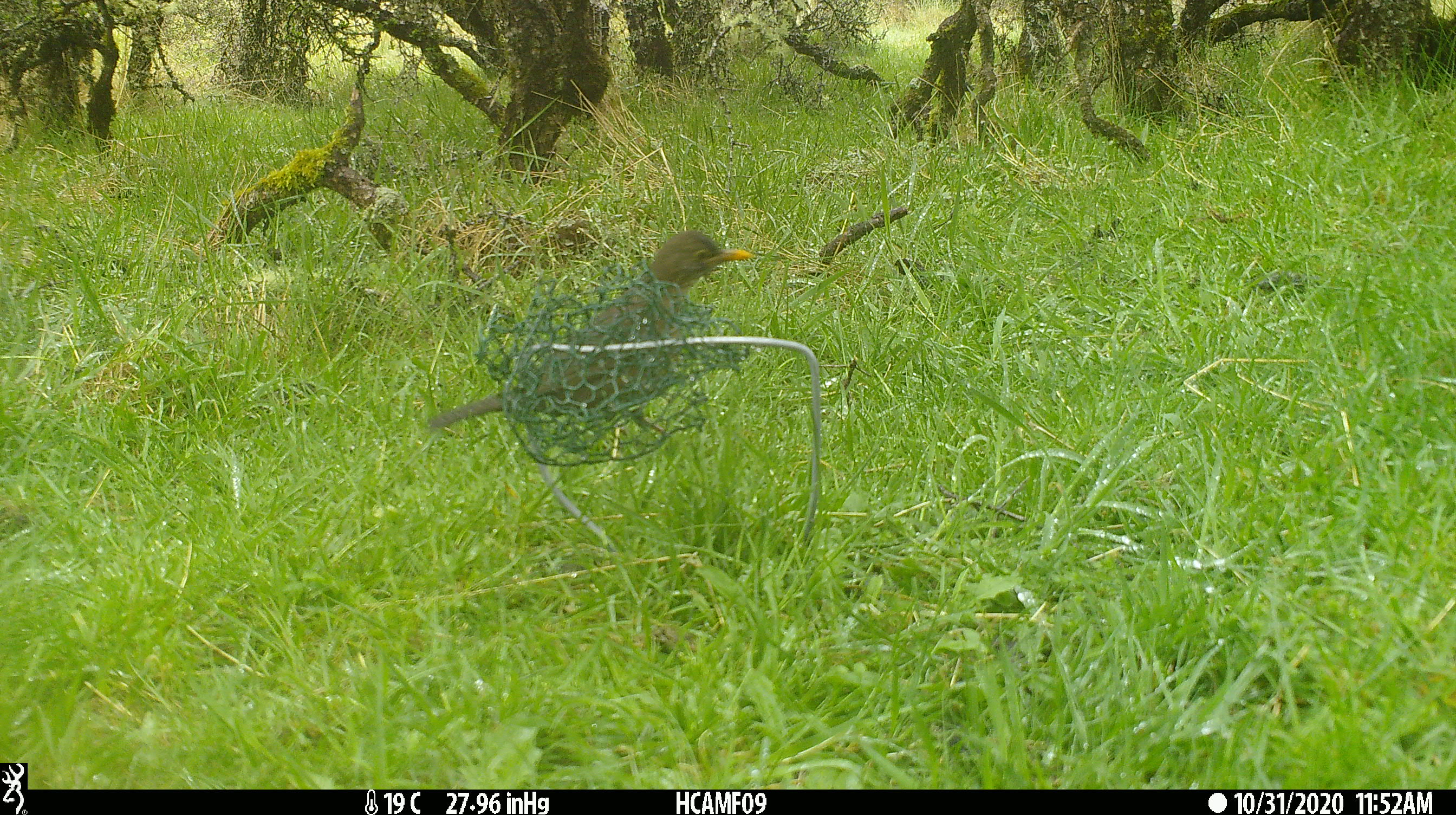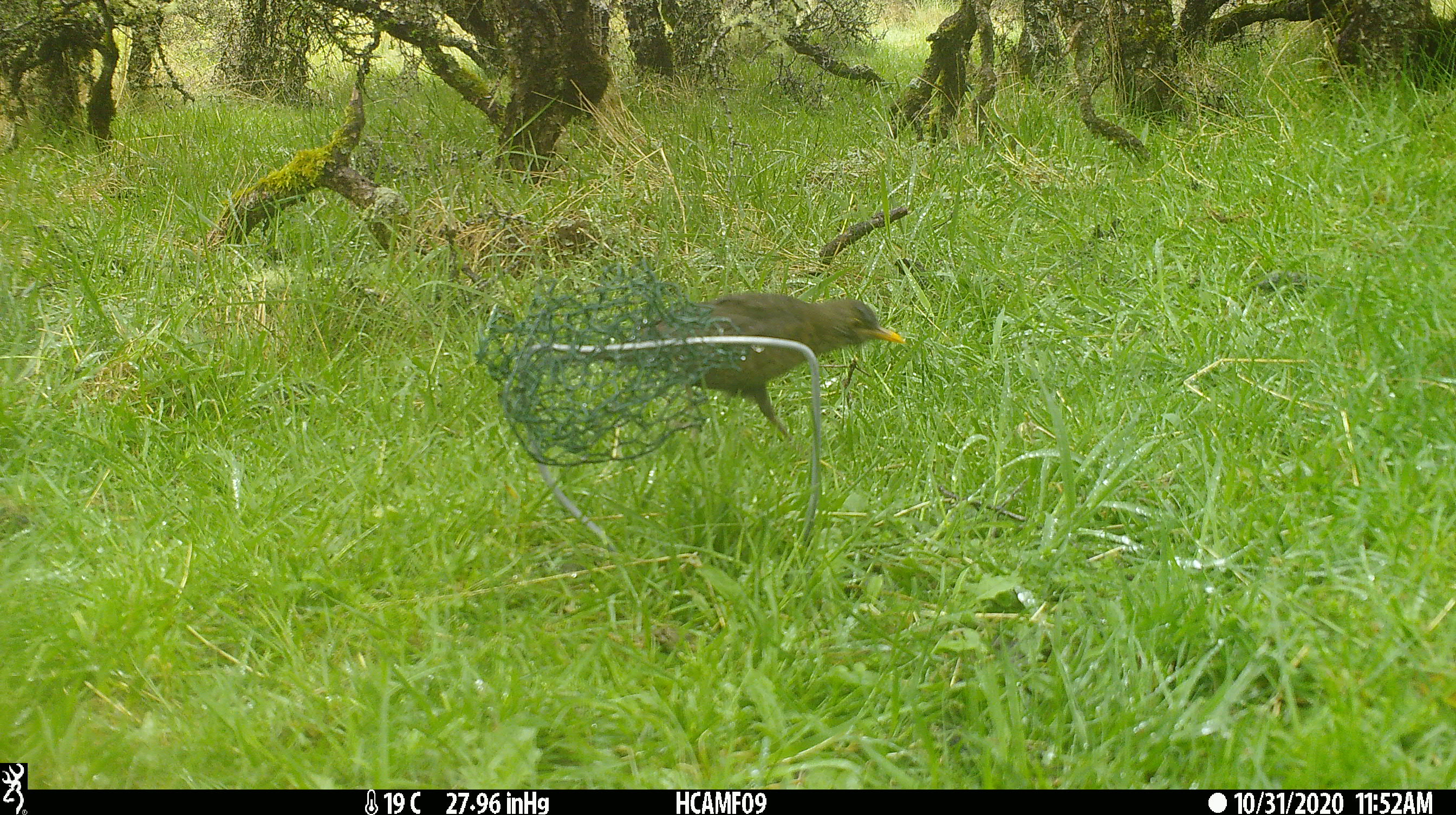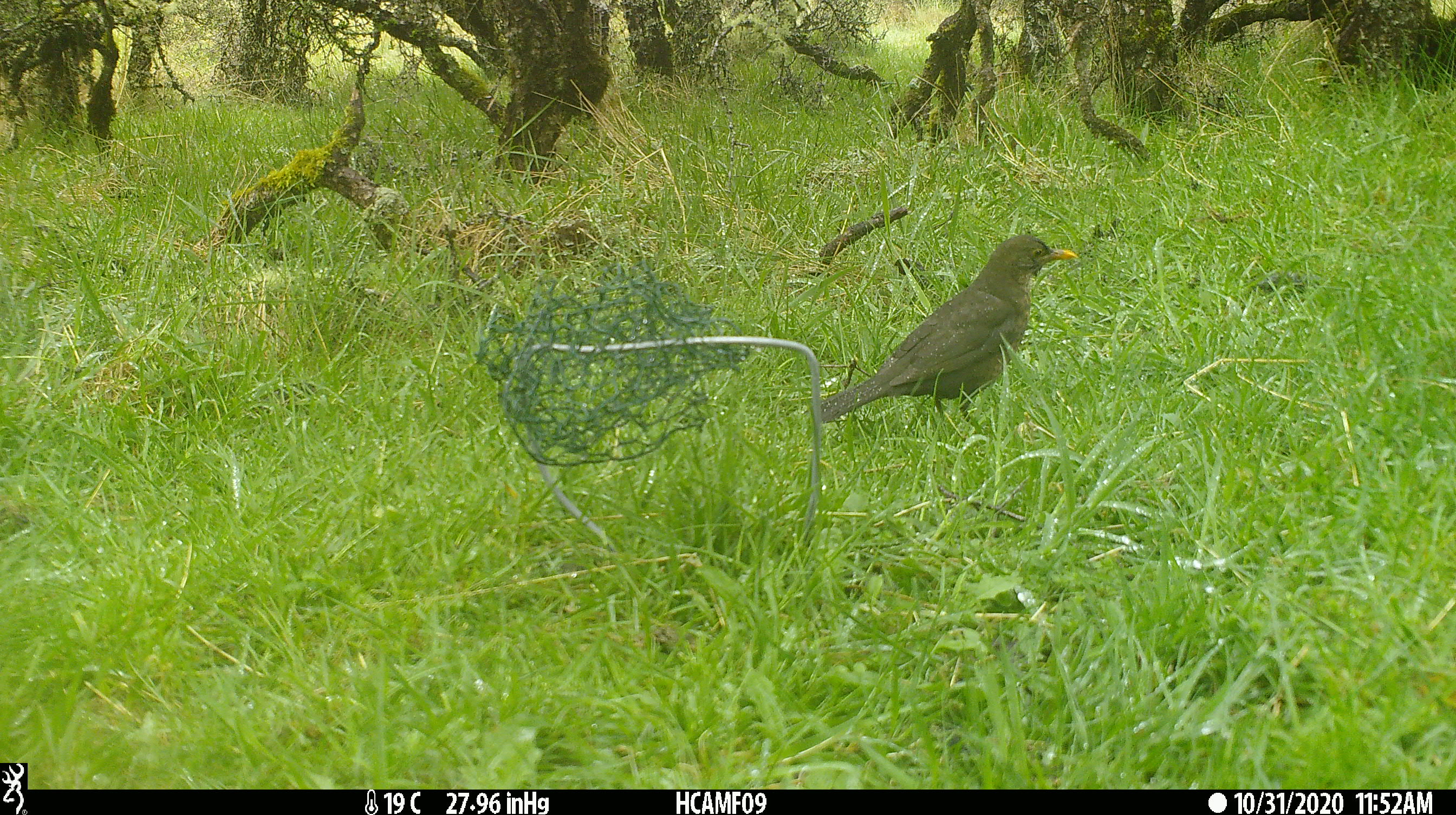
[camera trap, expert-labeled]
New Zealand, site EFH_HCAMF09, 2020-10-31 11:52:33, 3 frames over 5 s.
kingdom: Animalia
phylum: Chordata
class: Aves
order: Passeriformes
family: Turdidae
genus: Turdus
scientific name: Turdus merula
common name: eurasian blackbird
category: blackbird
Blackbird (eurasian blackbird) (Turdus merula).